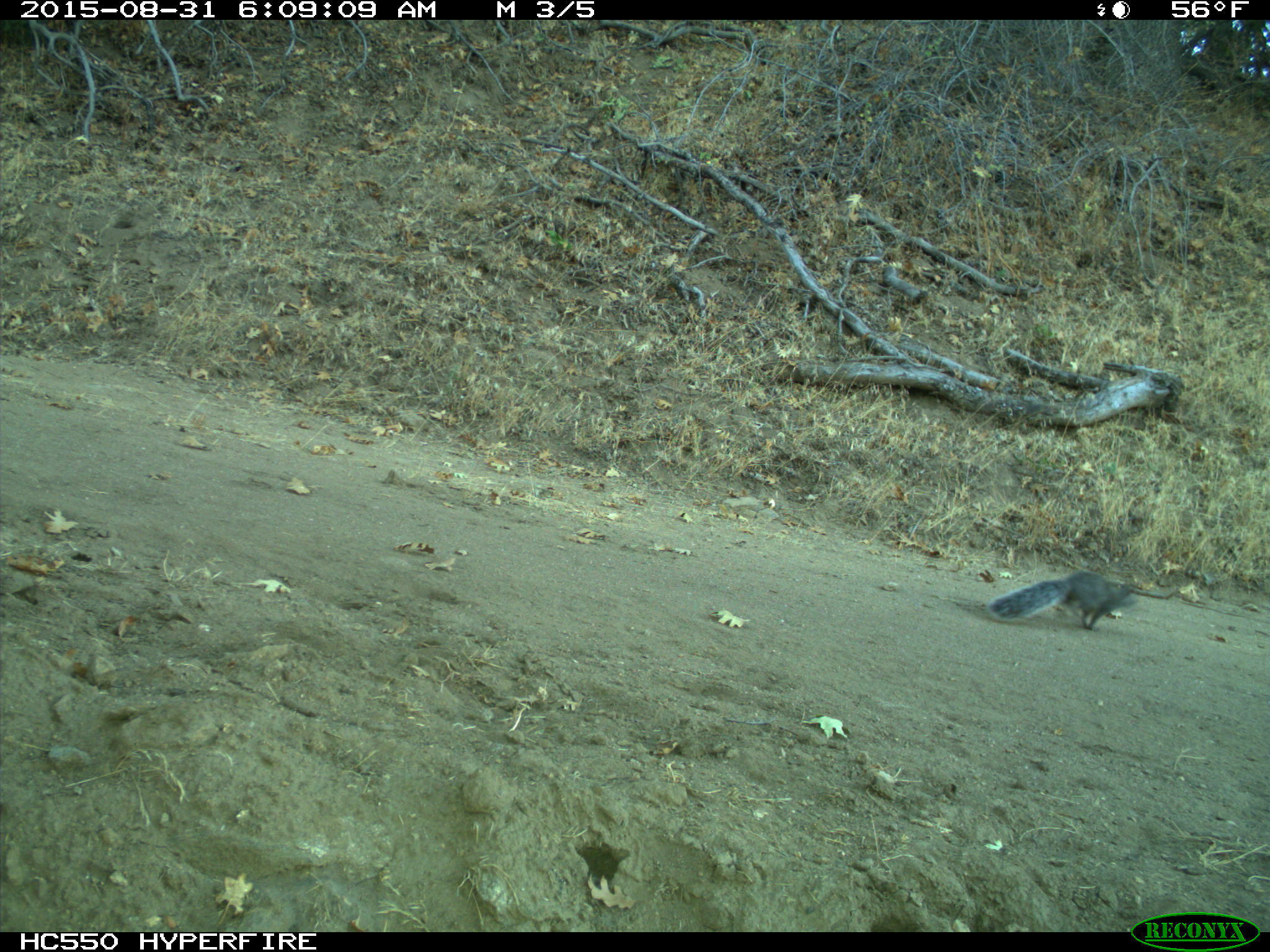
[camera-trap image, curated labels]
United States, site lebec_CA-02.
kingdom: Animalia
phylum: Chordata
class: Mammalia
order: Rodentia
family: Sciuridae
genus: Sciurus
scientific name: Sciurus carolinensis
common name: eastern gray squirrel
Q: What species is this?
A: Sciurus carolinensis (eastern gray squirrel).